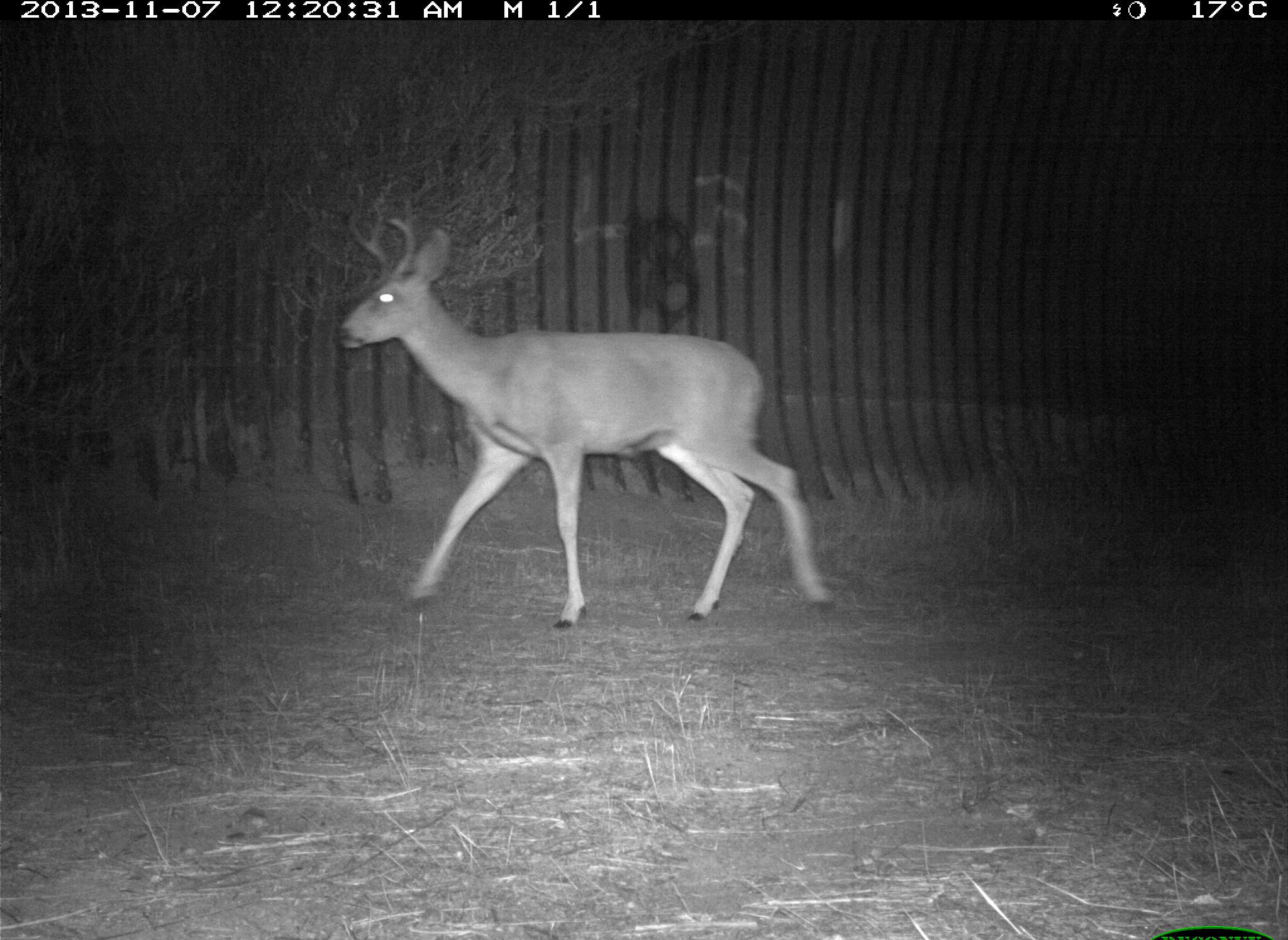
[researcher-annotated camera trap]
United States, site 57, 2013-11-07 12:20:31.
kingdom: Animalia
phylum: Chordata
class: Mammalia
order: Artiodactyla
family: Cervidae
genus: Odocoileus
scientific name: Odocoileus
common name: deer